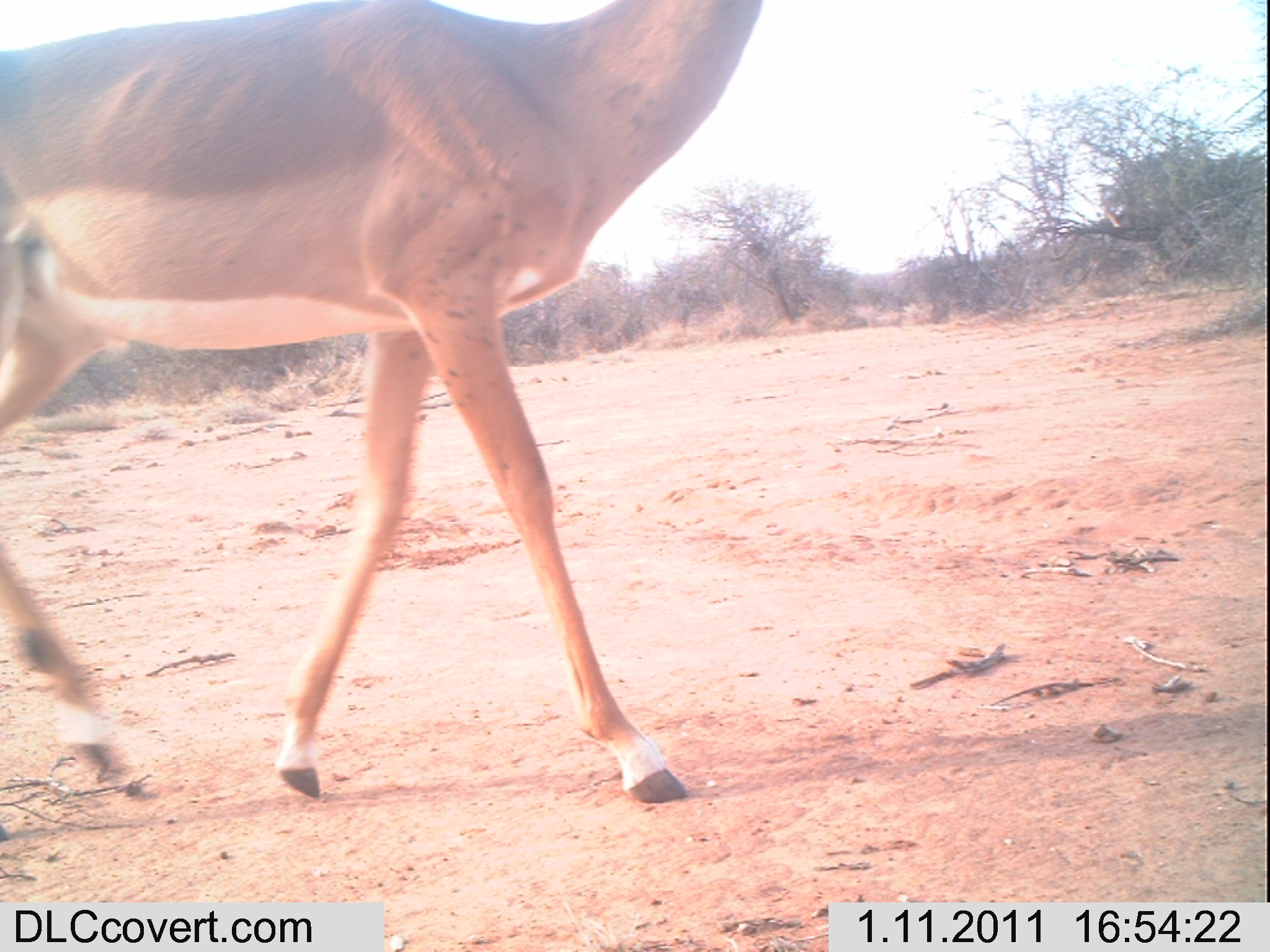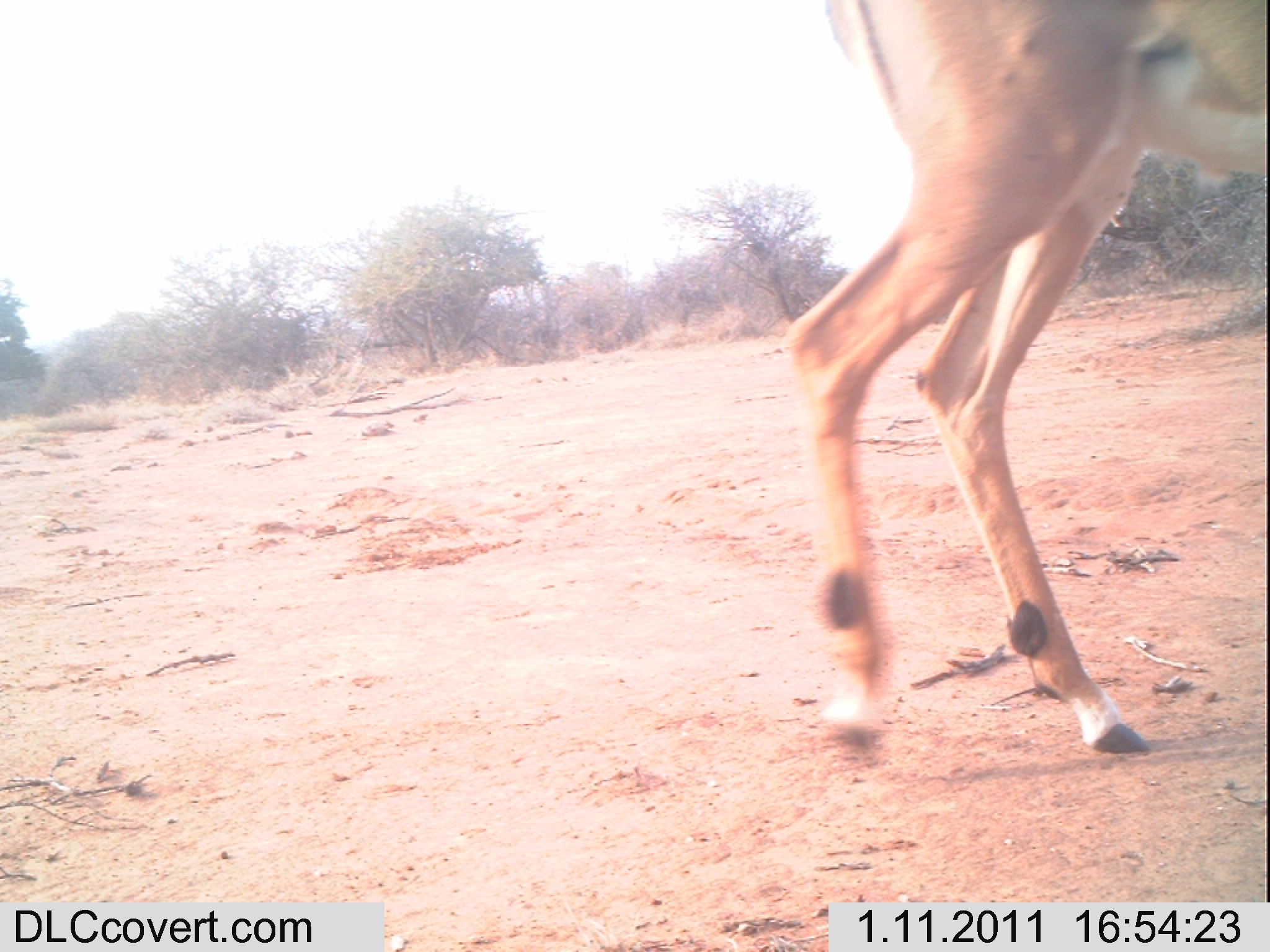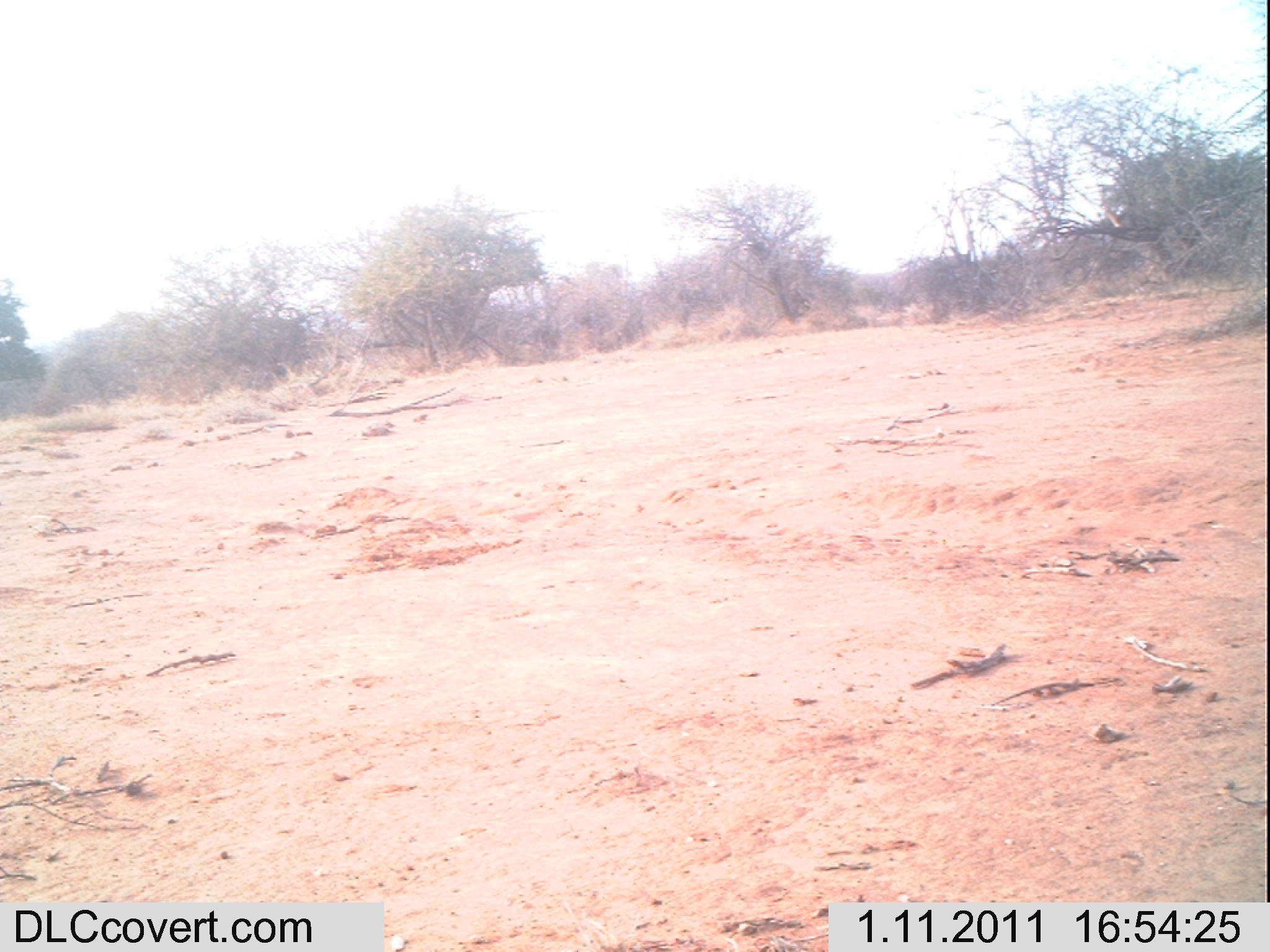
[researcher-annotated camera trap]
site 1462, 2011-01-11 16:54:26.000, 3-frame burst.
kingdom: Animalia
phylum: Chordata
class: Mammalia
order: Artiodactyla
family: Bovidae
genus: Aepyceros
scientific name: Aepyceros melampus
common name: impala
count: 1